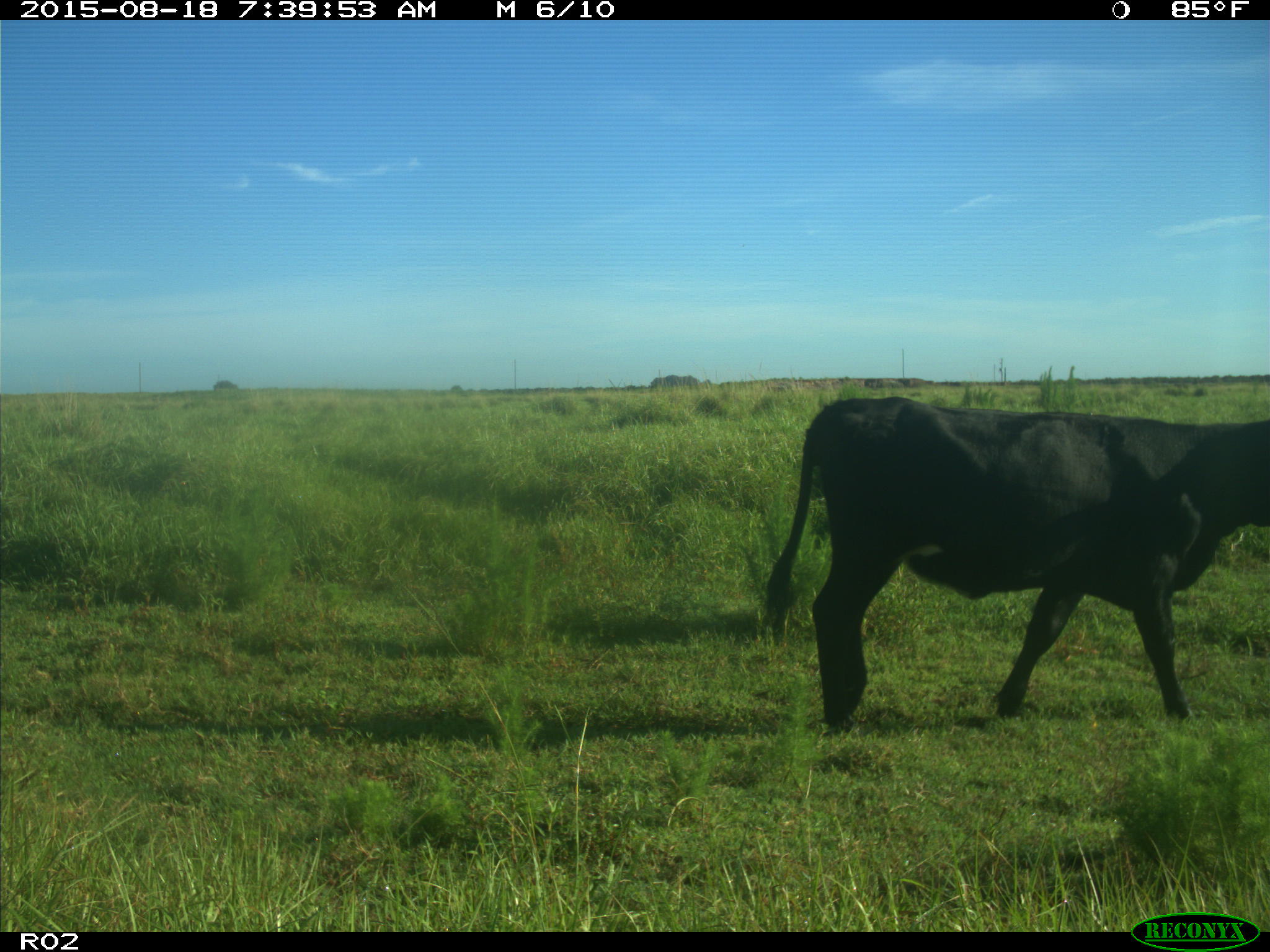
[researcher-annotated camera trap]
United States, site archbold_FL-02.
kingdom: Animalia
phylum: Chordata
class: Mammalia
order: Artiodactyla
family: Bovidae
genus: Bos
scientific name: Bos taurus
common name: domestic cow